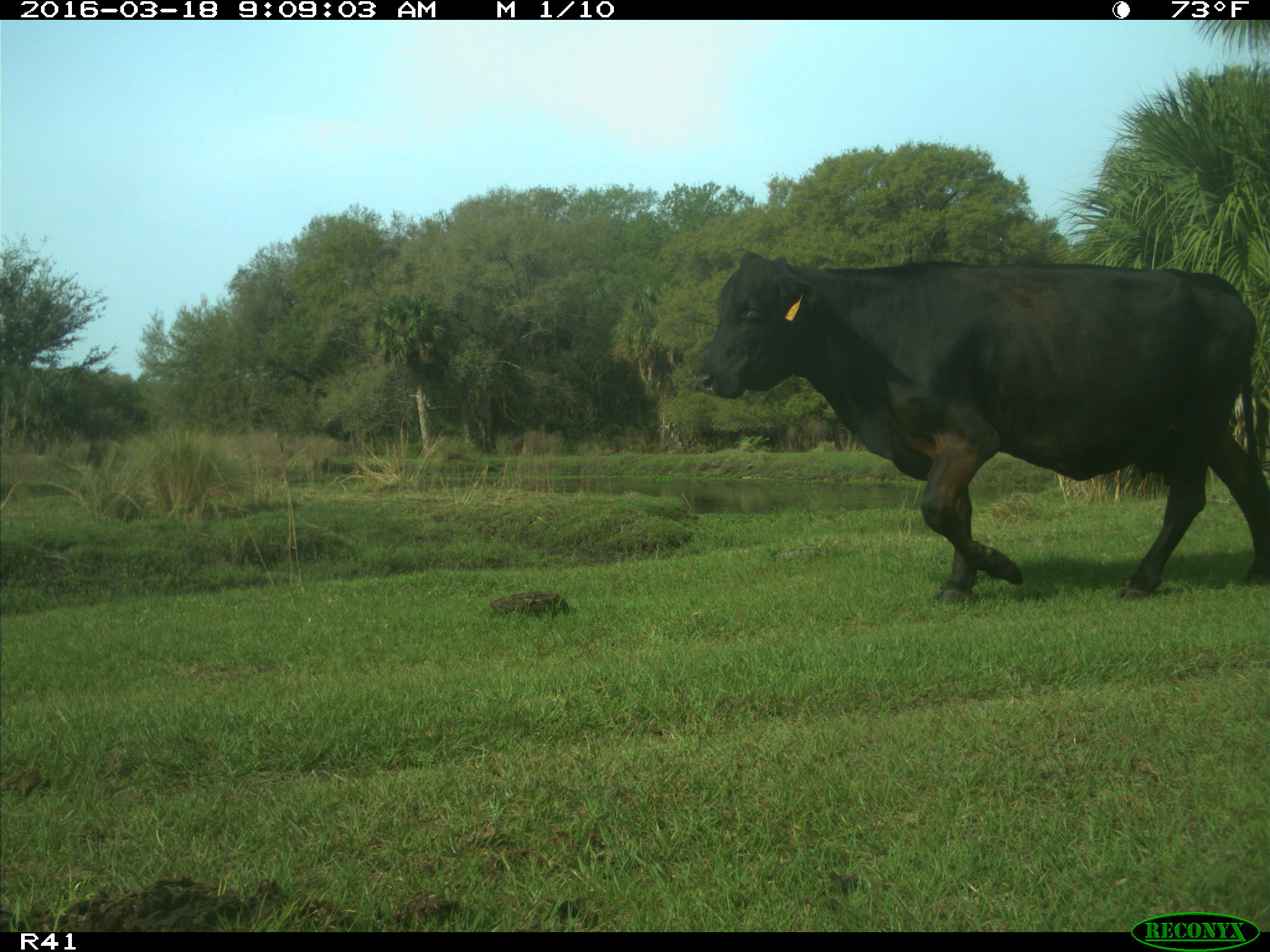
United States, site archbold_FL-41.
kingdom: Animalia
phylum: Chordata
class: Mammalia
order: Artiodactyla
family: Bovidae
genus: Bos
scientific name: Bos taurus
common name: domestic cow